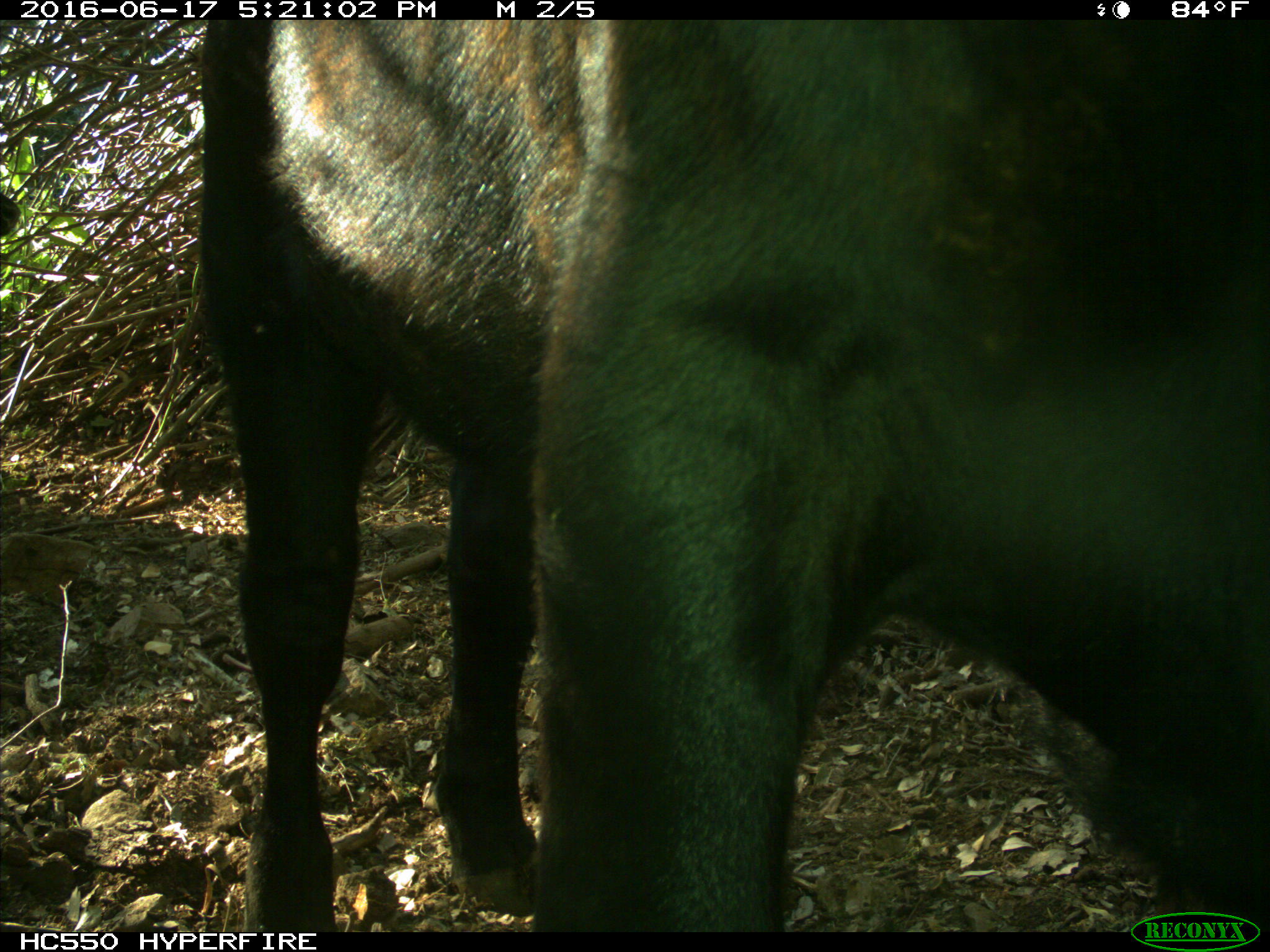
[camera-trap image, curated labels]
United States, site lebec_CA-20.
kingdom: Animalia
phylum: Chordata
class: Mammalia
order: Artiodactyla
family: Bovidae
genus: Bos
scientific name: Bos taurus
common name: domestic cow